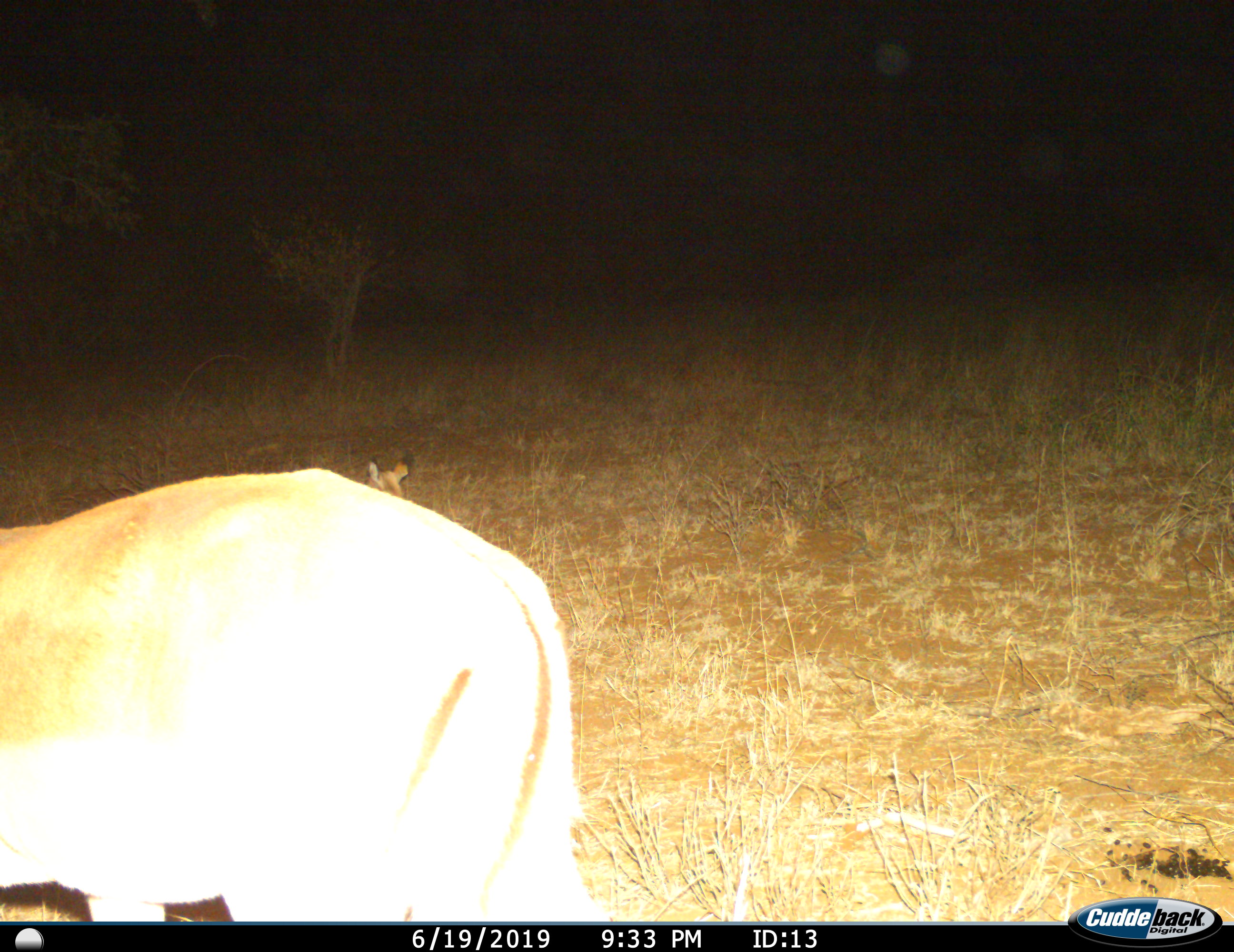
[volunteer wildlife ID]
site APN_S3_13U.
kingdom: Animalia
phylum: Chordata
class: Mammalia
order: Artiodactyla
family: Bovidae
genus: Aepyceros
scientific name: Aepyceros melampus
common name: impala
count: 2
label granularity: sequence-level